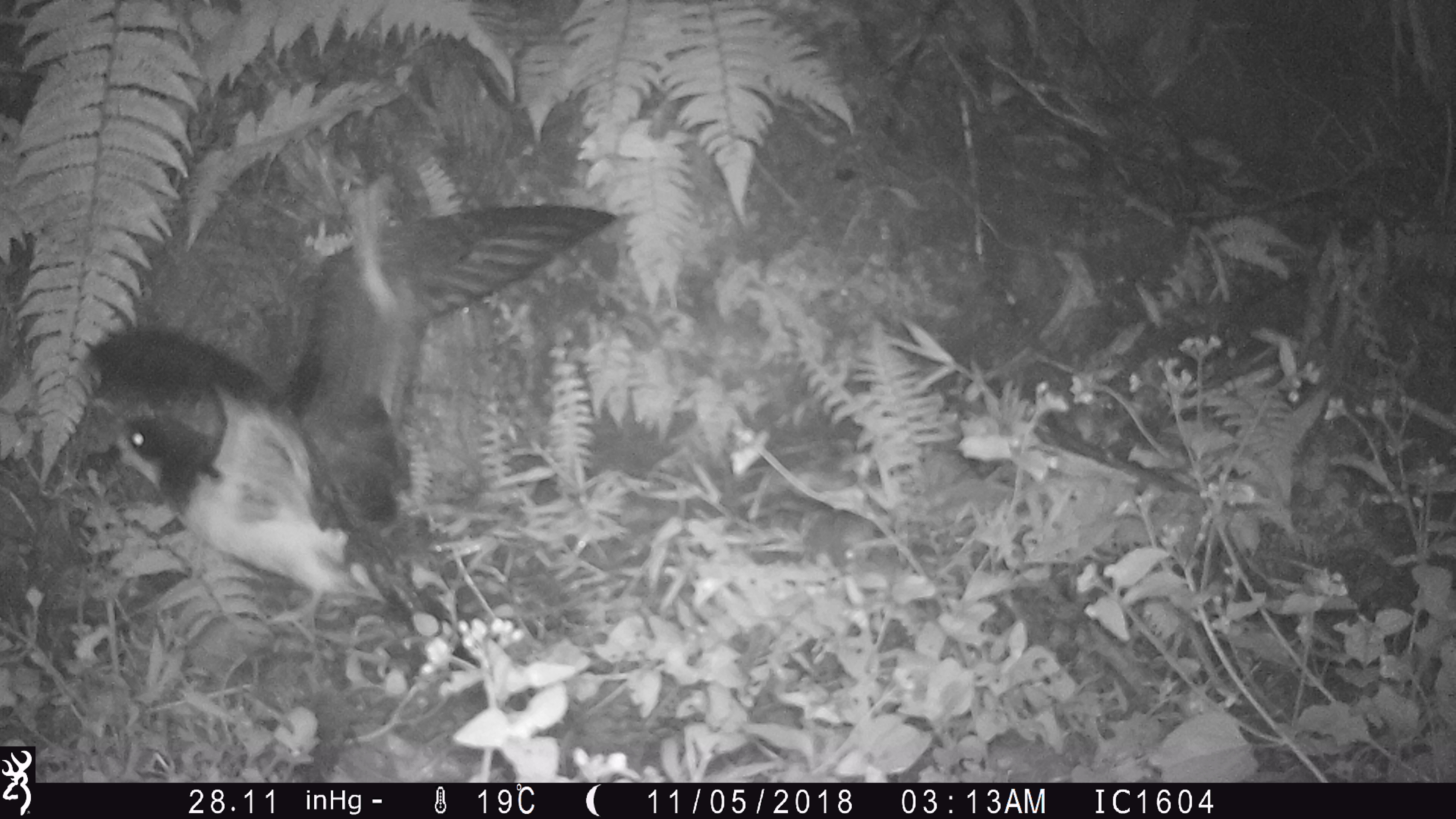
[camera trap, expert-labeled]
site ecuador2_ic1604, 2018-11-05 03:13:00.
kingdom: Animalia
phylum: Chordata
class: Aves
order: Procellariiformes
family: Procellariidae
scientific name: Procellariidae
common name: petrel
Petrel (Procellariidae).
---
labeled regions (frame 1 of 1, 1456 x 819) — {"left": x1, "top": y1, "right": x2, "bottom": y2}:
petrel: {"left": 68, "top": 193, "right": 617, "bottom": 652}